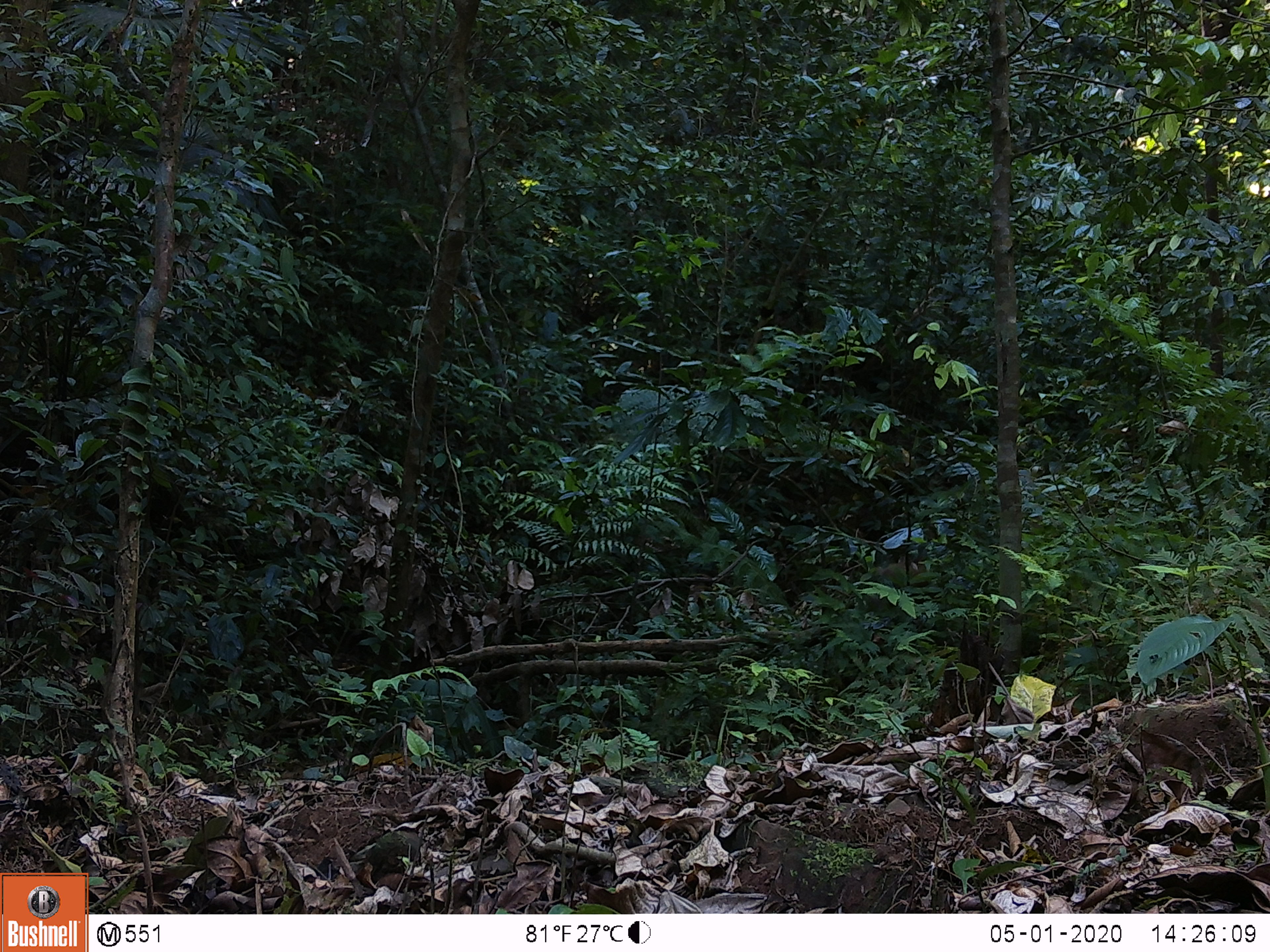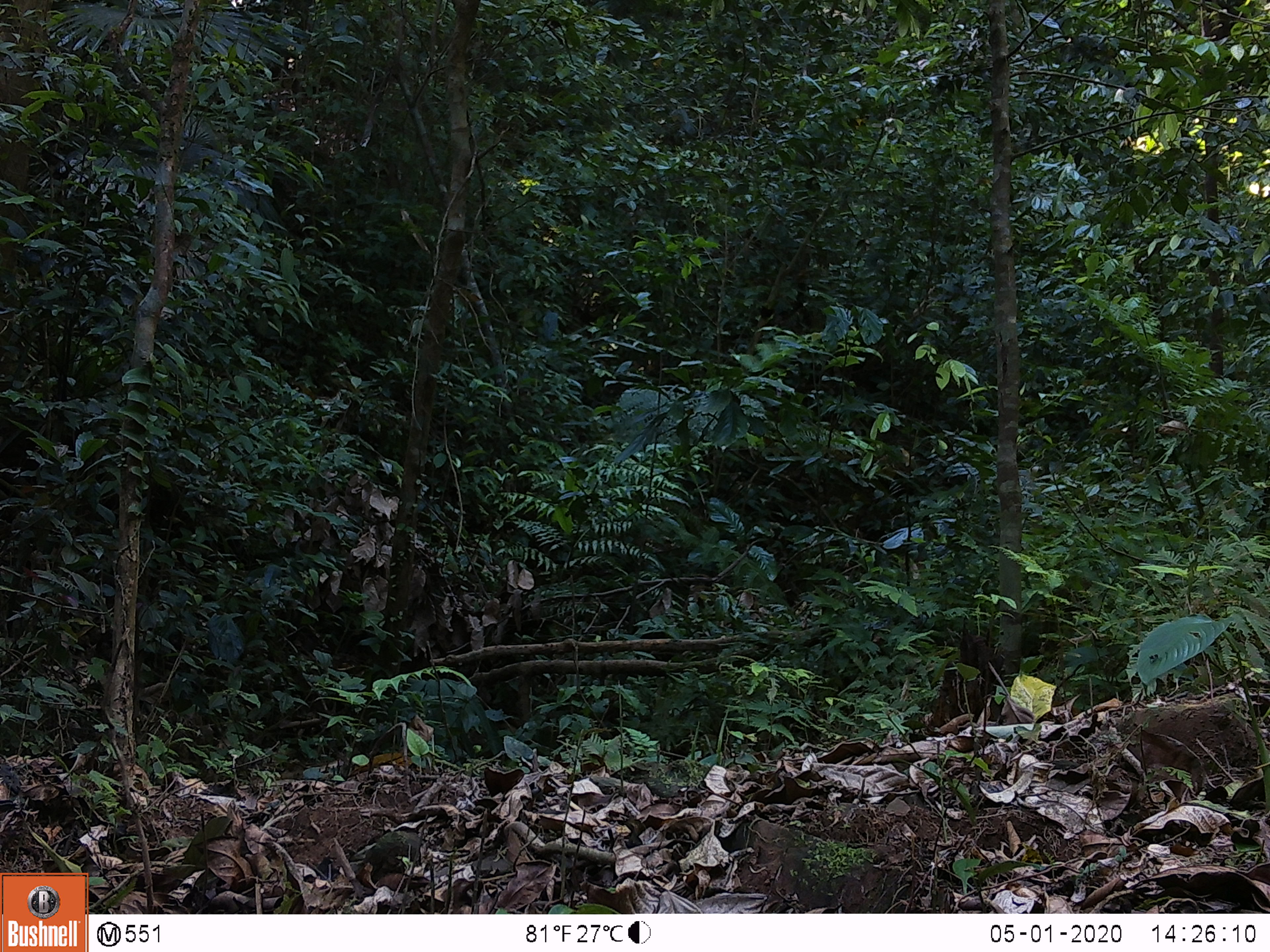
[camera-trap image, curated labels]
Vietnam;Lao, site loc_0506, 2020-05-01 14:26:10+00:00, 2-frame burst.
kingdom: Animalia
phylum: Chordata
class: Mammalia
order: Primates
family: Cercopithecidae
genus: Macaca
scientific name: Macaca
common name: macaques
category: assam or rhesus macaque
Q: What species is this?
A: Assam or rhesus macaque (macaques) (Macaca).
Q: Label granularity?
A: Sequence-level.